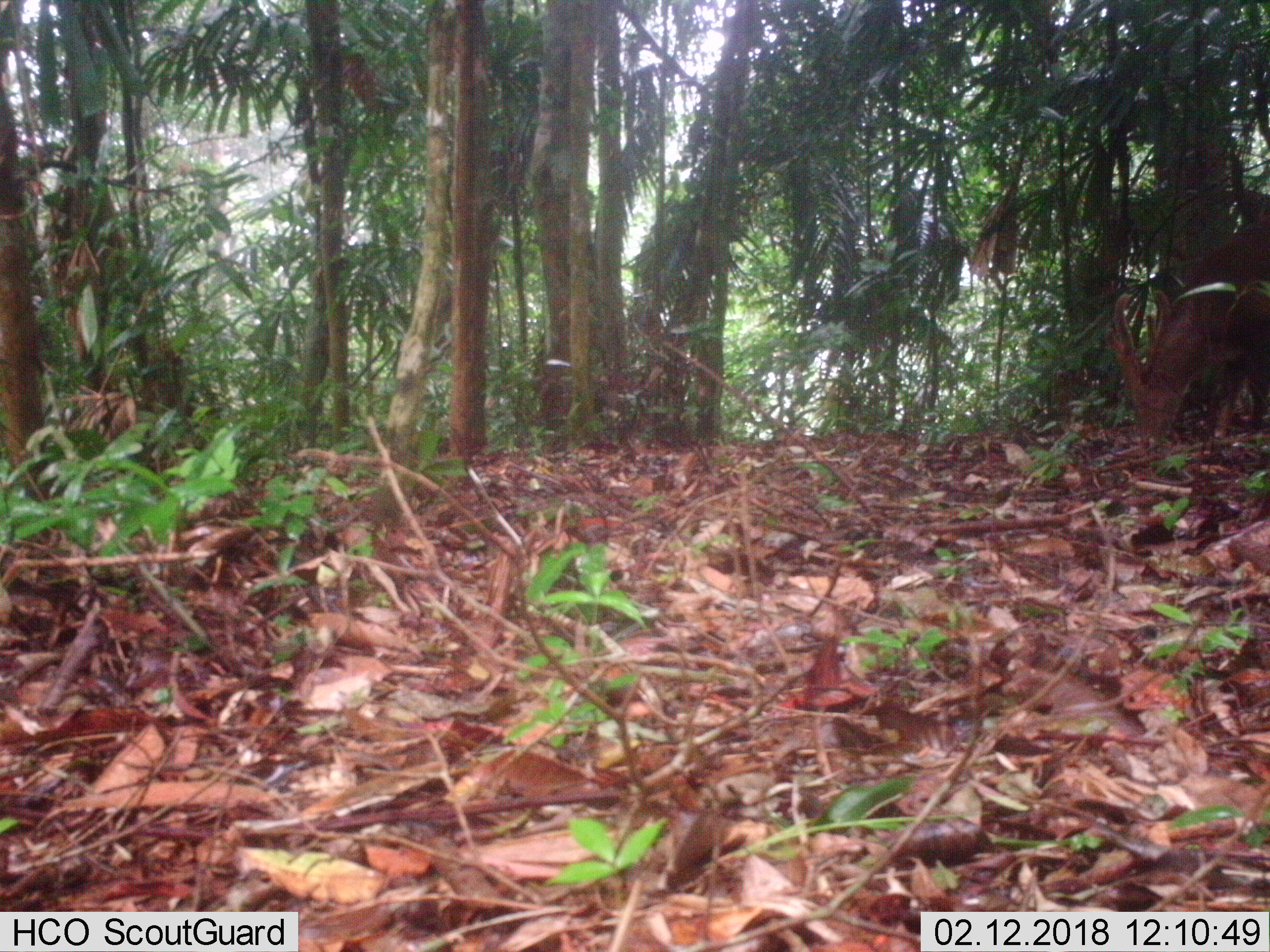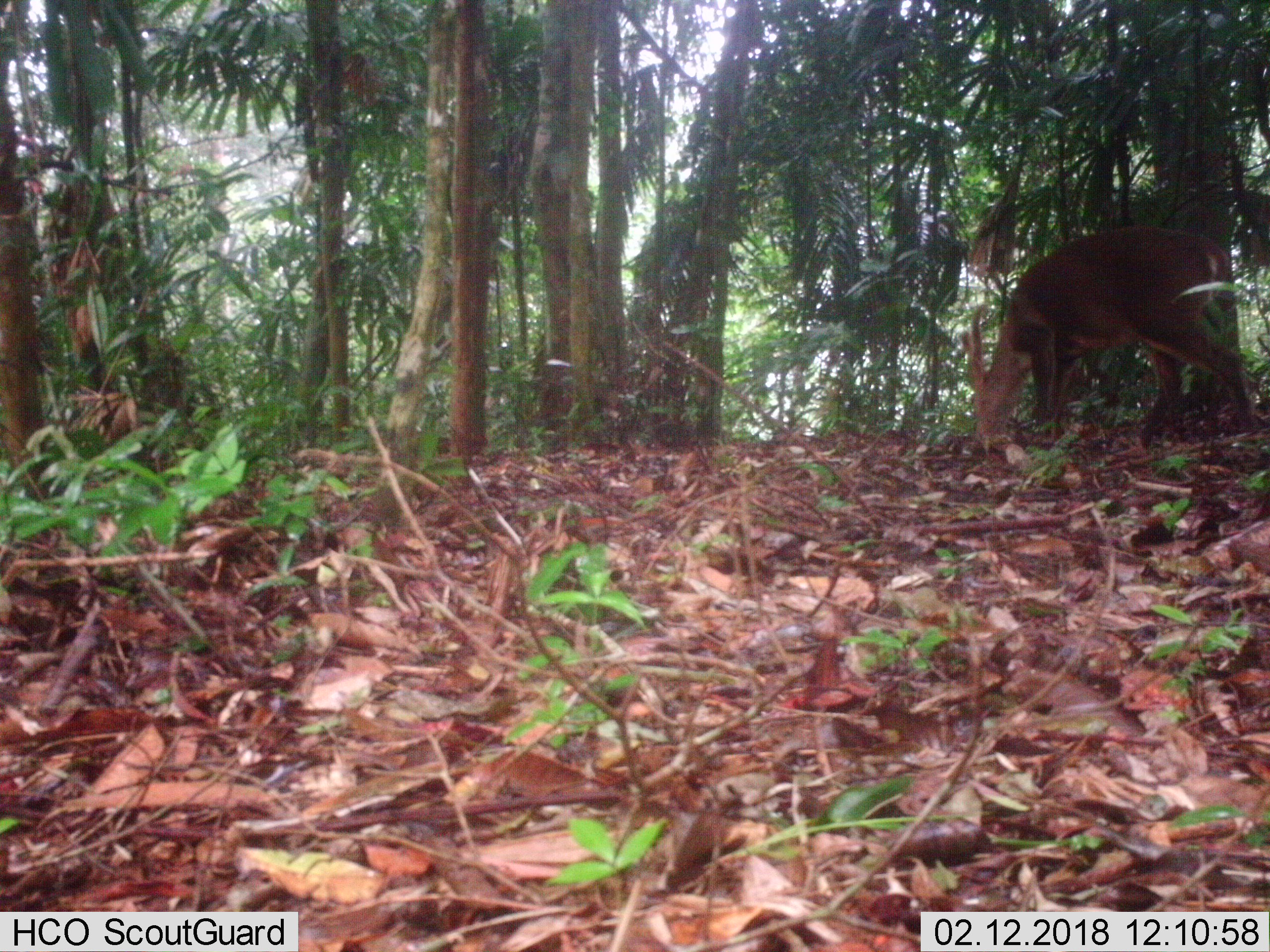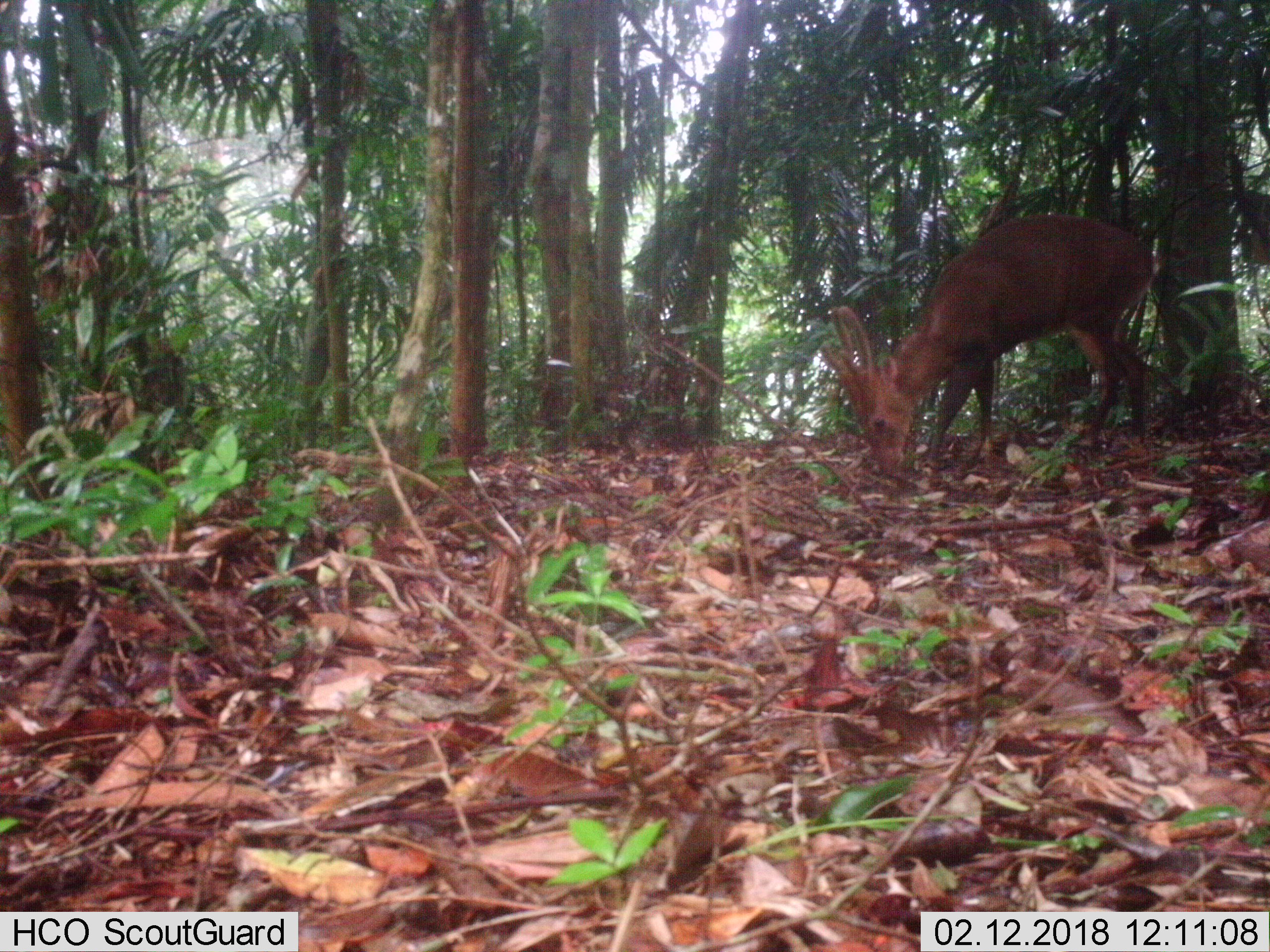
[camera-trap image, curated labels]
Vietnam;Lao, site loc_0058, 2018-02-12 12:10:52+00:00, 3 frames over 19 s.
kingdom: Animalia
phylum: Chordata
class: Mammalia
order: Artiodactyla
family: Cervidae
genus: Muntiacus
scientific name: Muntiacus vuquangensis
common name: large-antlered muntjac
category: large antlered muntjac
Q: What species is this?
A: Large antlered muntjac (large-antlered muntjac) (Muntiacus vuquangensis).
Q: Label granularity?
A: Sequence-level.